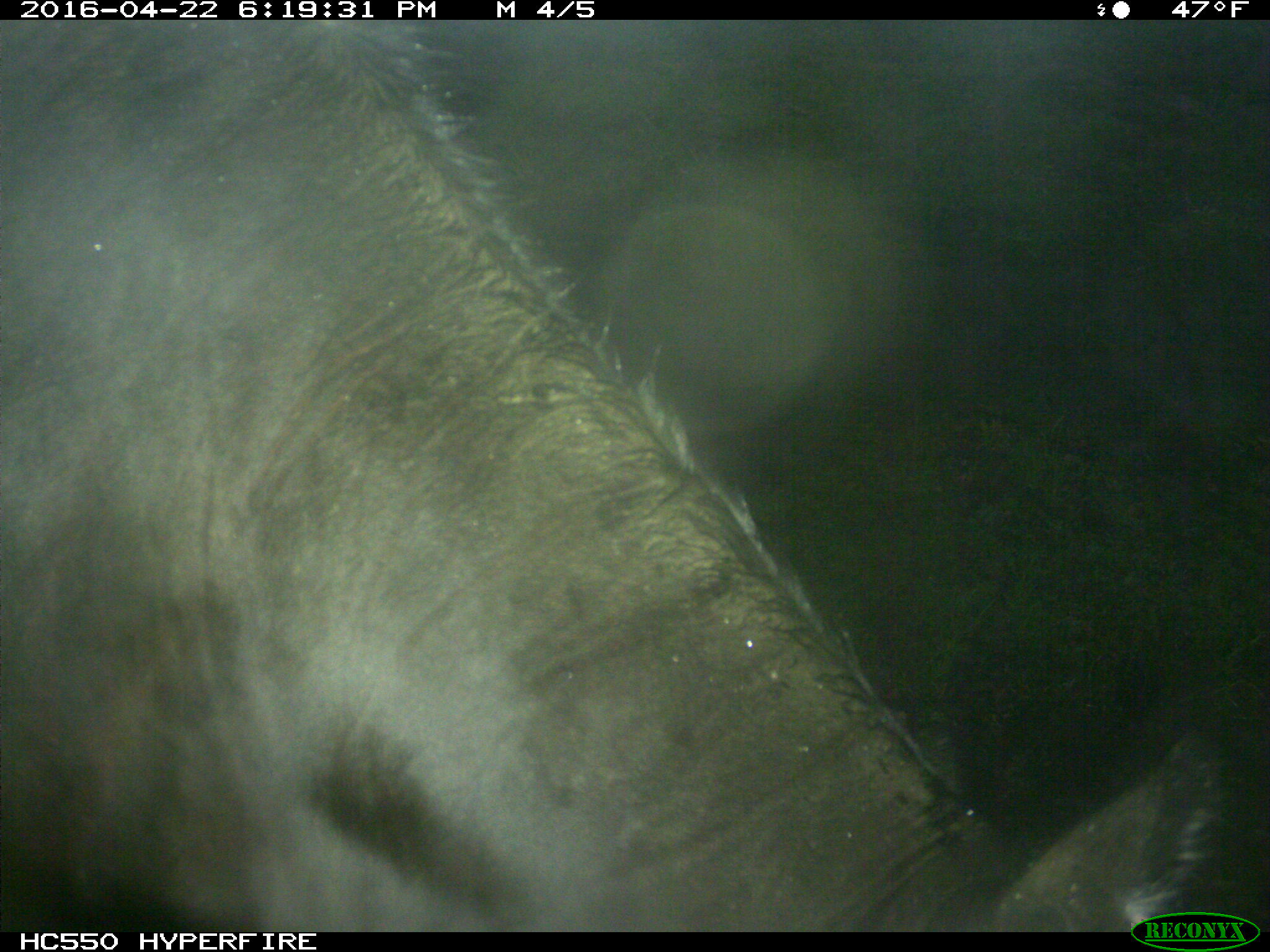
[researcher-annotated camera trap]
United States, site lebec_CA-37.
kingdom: Animalia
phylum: Chordata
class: Mammalia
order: Artiodactyla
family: Bovidae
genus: Bos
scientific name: Bos taurus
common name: domestic cow